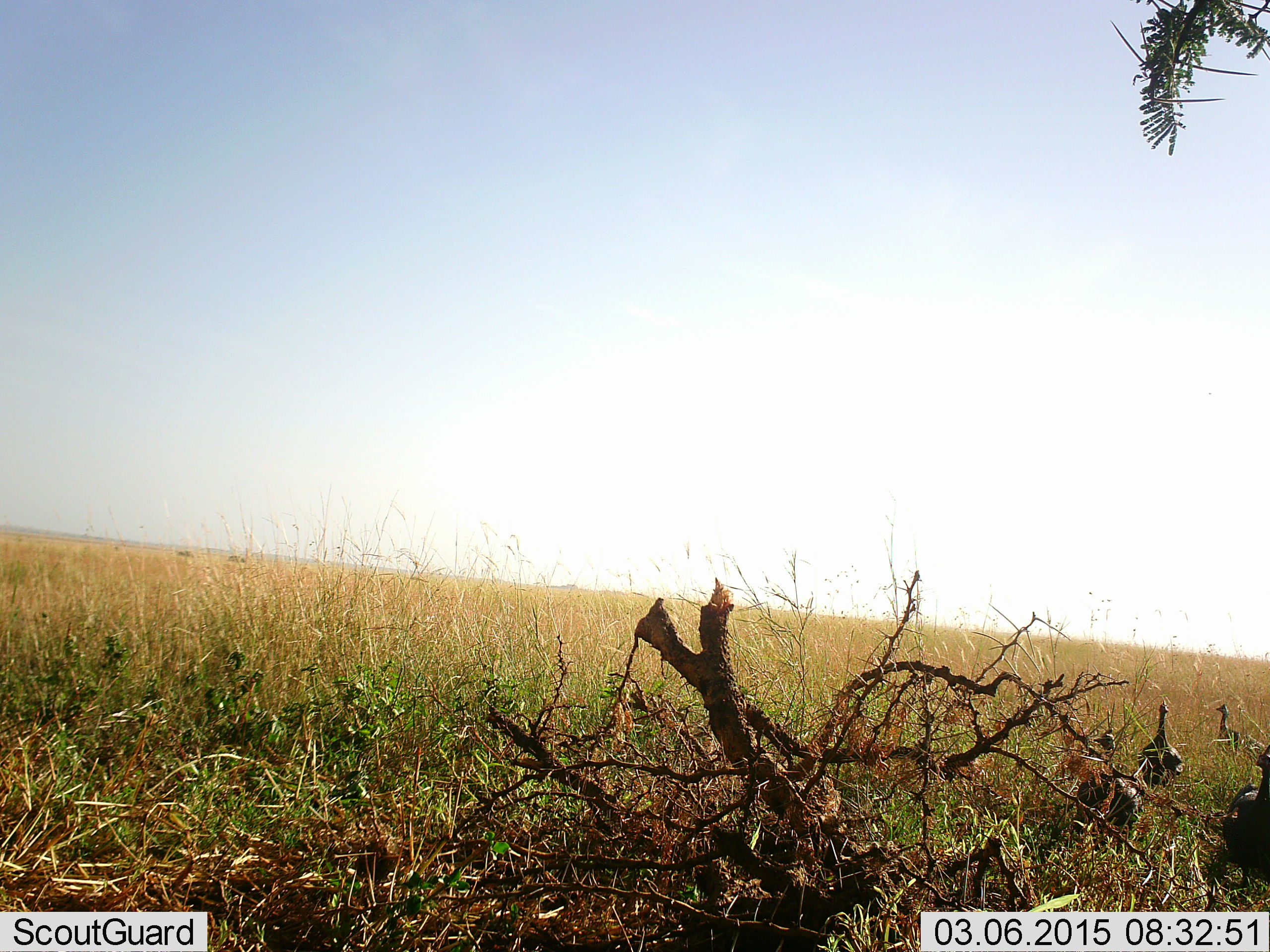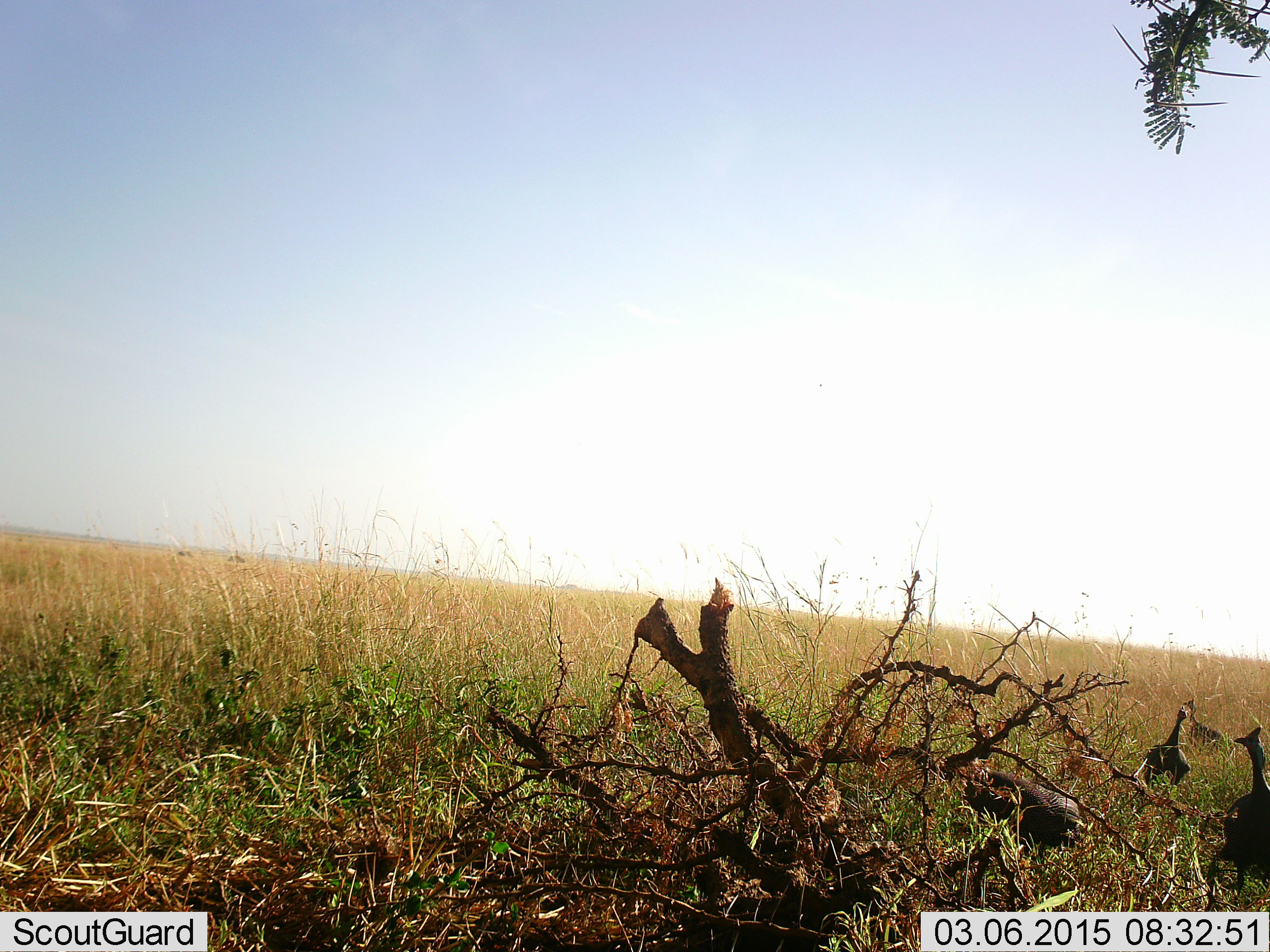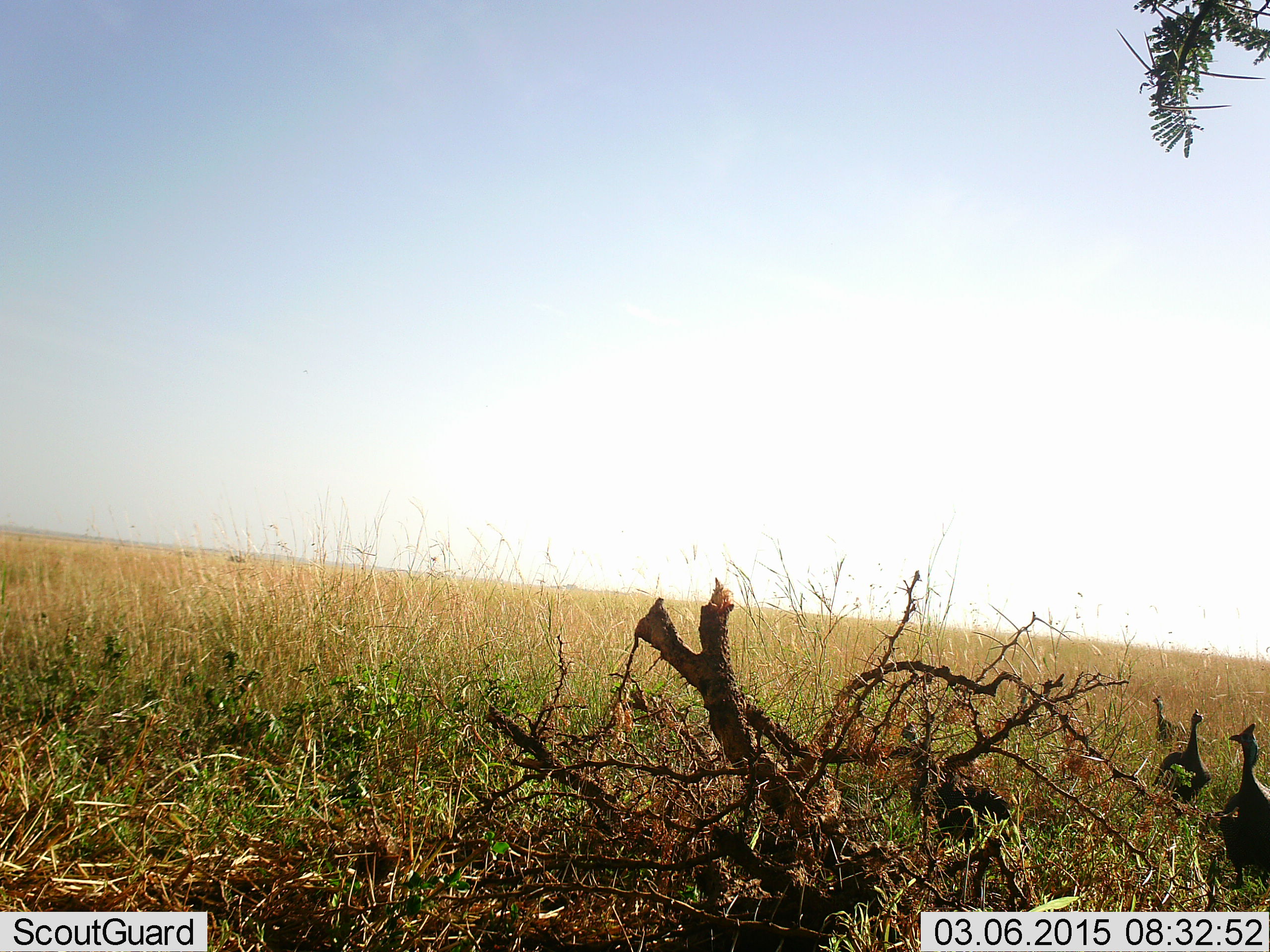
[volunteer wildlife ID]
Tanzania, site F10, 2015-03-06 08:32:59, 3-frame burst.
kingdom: Animalia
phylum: Chordata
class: Aves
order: Galliformes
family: Numididae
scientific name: Numididae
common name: guinea fowl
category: guineafowl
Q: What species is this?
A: Guineafowl (guinea fowl) (Numididae).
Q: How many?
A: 4.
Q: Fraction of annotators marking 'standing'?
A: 30%.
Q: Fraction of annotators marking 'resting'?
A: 0%.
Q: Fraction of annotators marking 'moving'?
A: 90%.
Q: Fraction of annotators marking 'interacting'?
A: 0%.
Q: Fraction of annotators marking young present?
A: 0%.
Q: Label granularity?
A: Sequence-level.